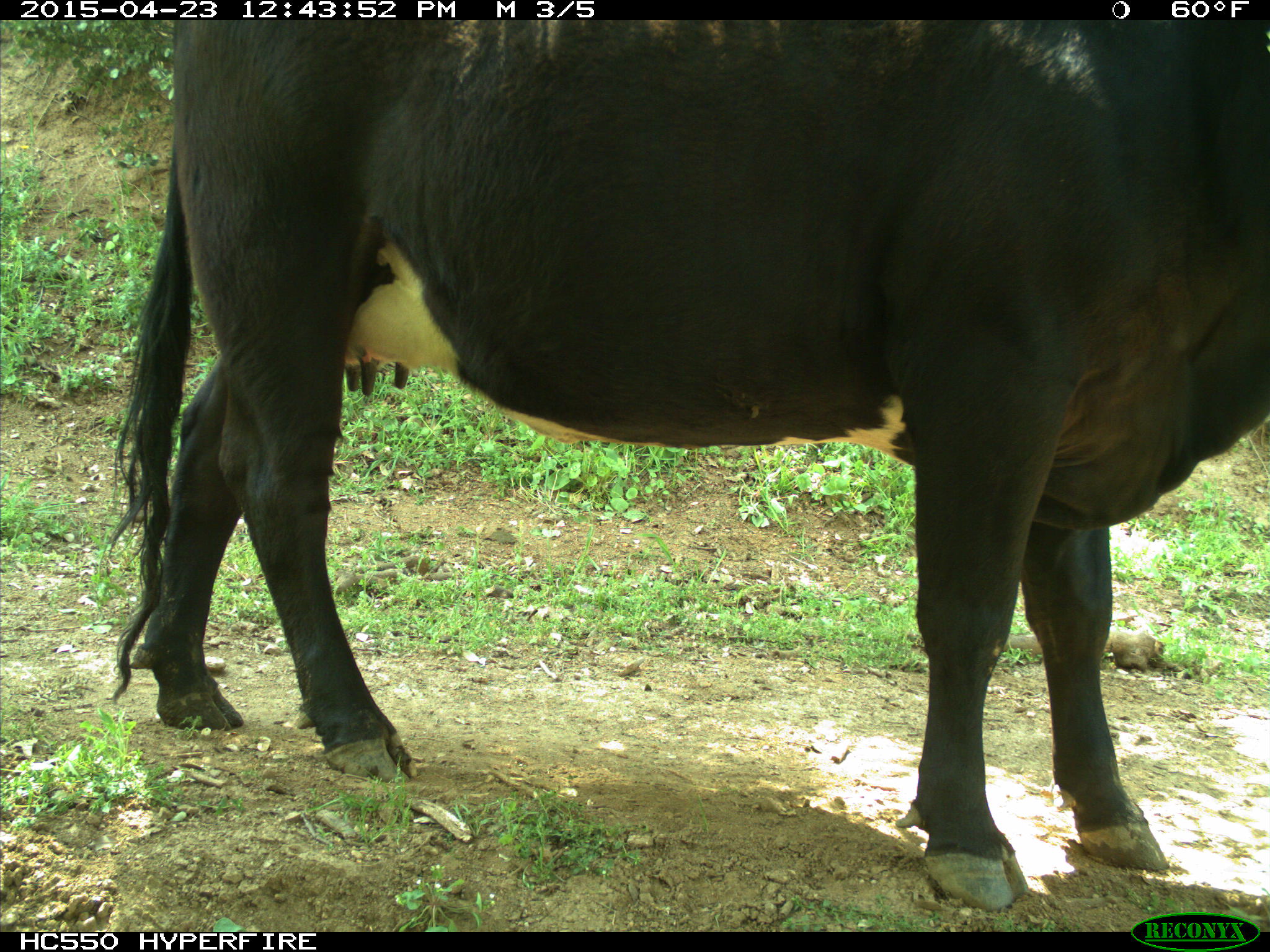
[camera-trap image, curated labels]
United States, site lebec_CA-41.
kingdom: Animalia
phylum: Chordata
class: Mammalia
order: Artiodactyla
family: Bovidae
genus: Bos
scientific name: Bos taurus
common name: domestic cow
Bos taurus (domestic cow).